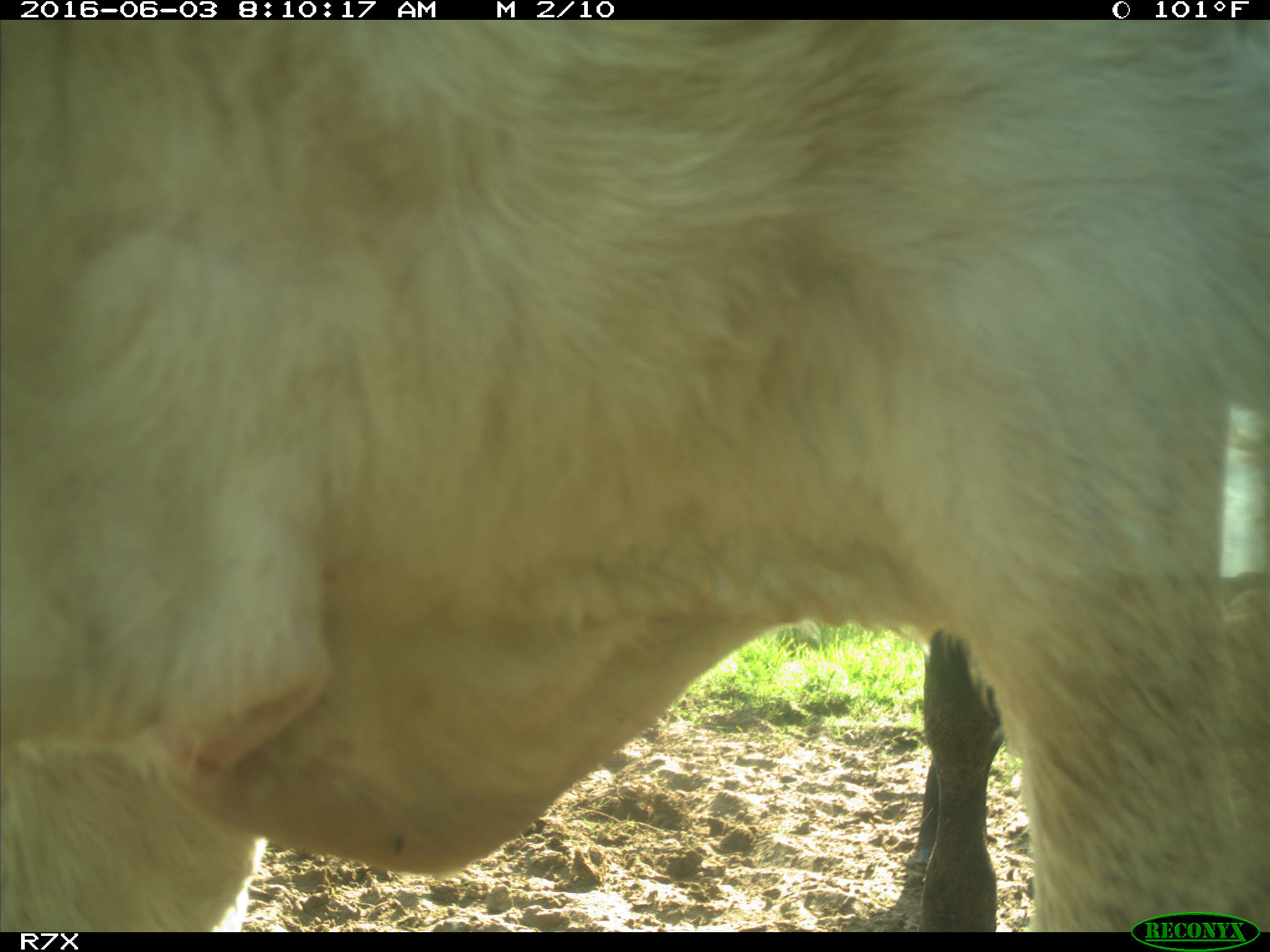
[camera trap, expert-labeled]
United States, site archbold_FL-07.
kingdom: Animalia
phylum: Chordata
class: Mammalia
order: Artiodactyla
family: Bovidae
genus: Bos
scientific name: Bos taurus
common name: domestic cow